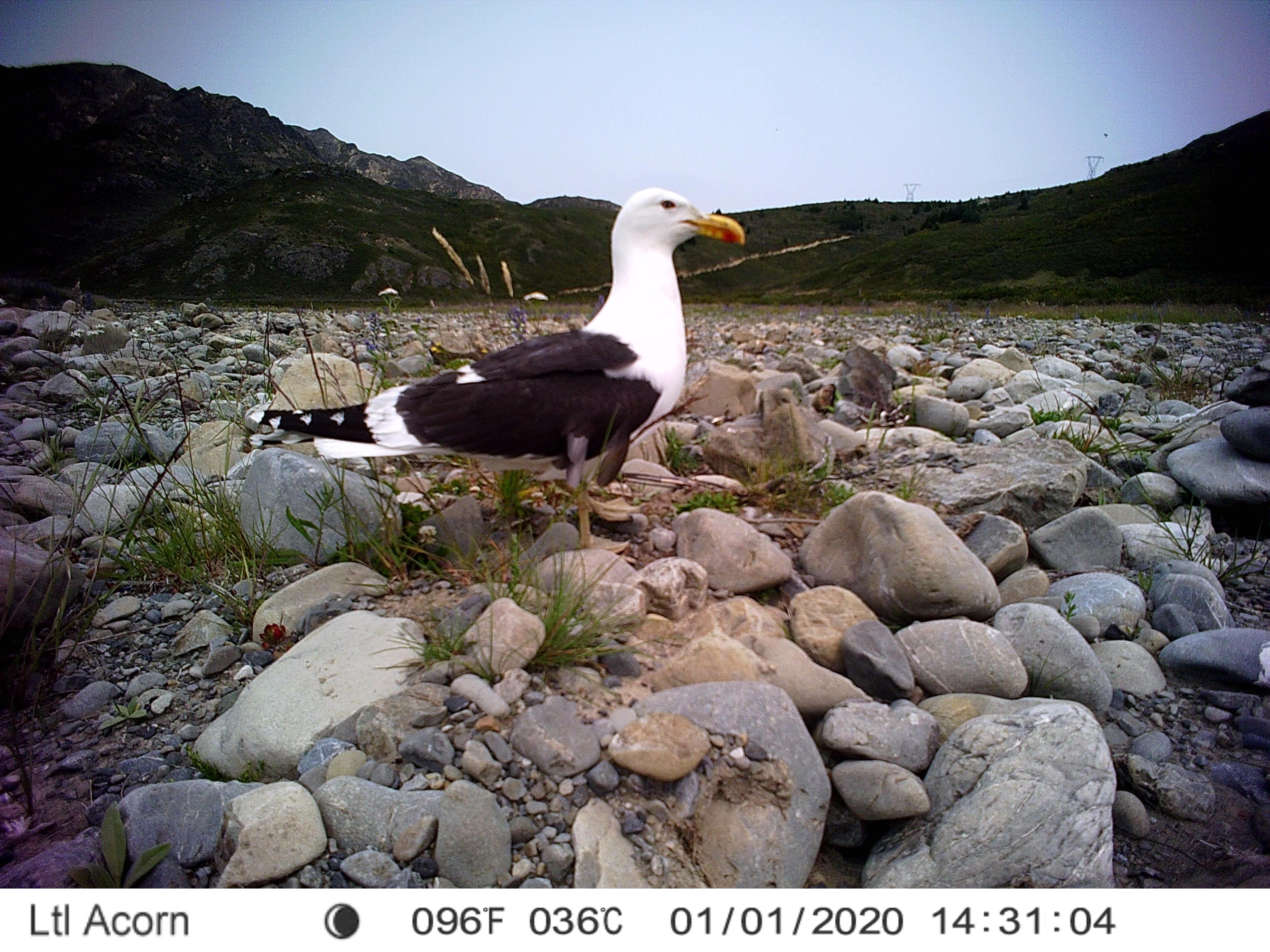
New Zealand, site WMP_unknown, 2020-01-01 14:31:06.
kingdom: Animalia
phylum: Chordata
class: Aves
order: Charadriiformes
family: Laridae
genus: Larus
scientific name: Larus fuscus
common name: black-backed gull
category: black backed gull